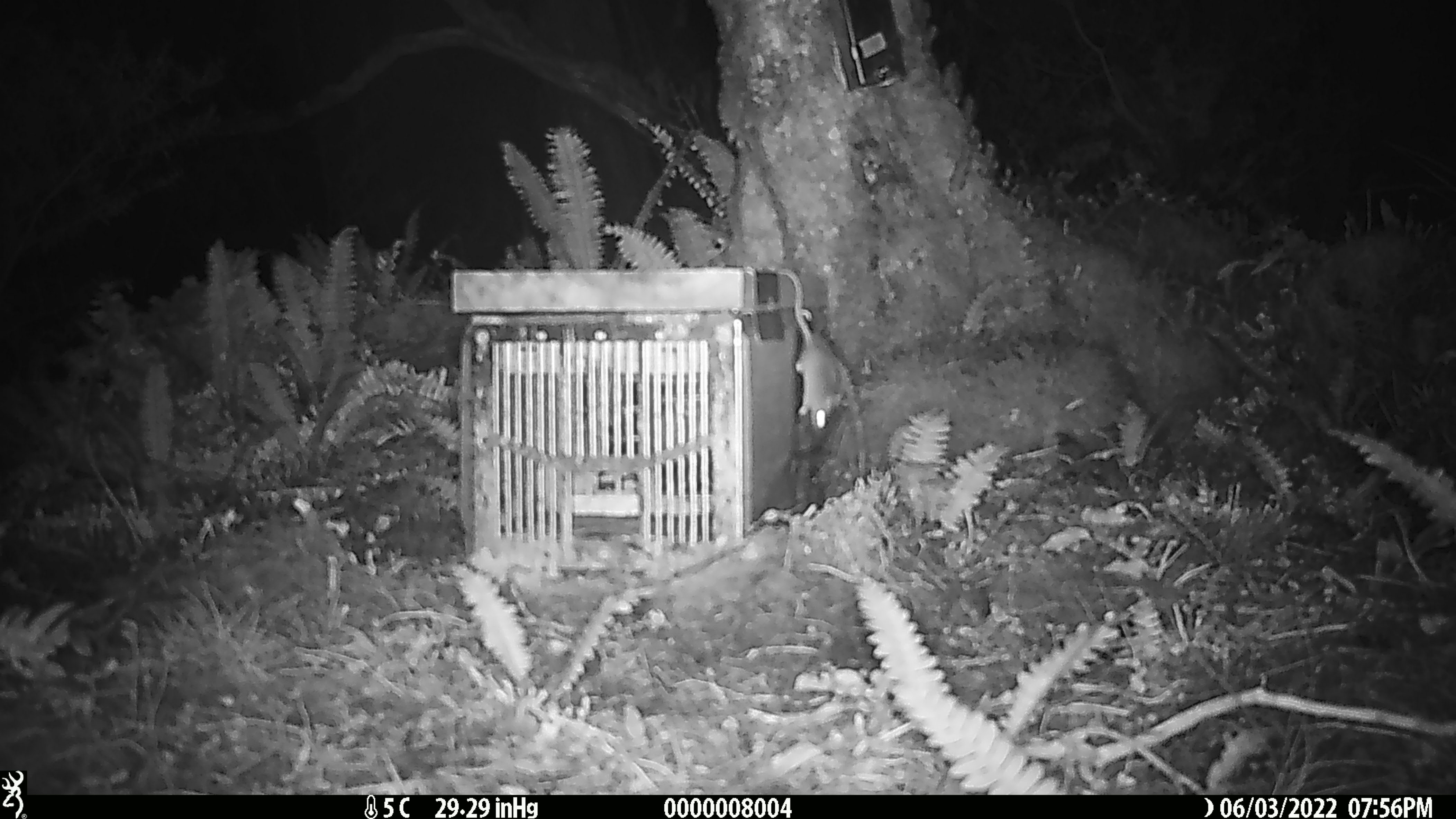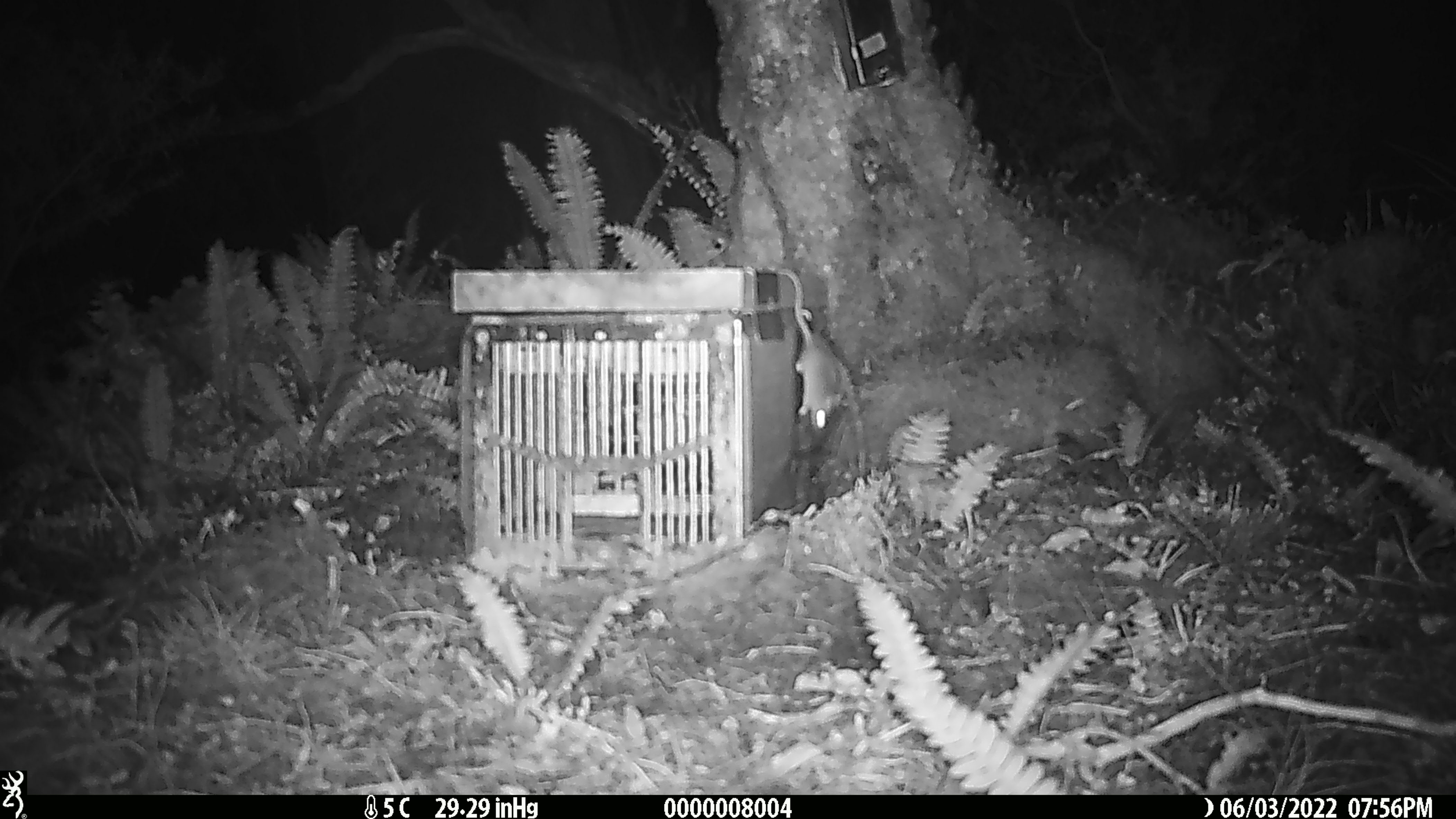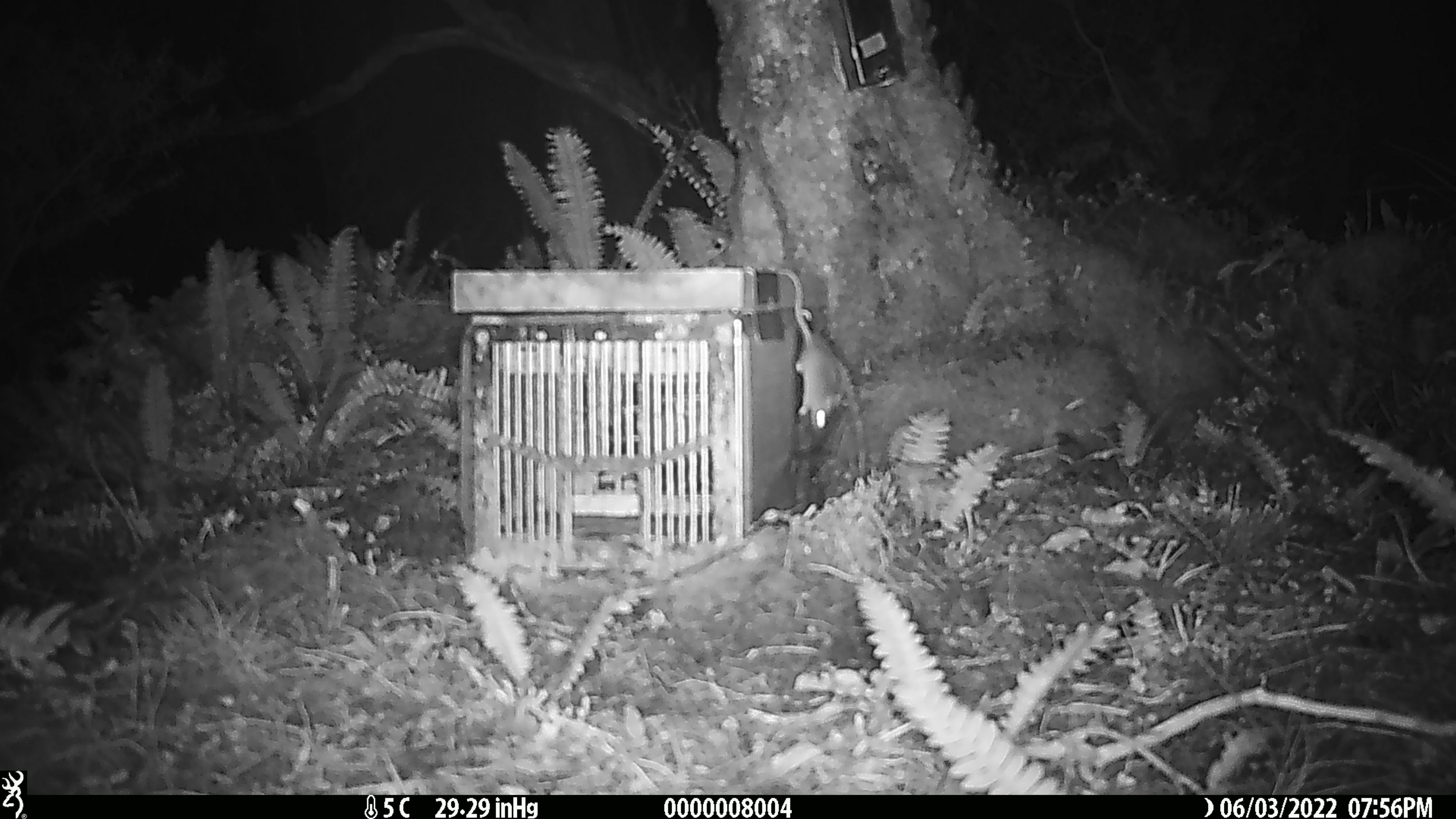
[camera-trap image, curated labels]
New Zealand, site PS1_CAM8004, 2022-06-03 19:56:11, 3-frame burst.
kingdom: Animalia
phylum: Chordata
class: Mammalia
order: Rodentia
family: Muridae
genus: Mus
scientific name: Mus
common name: mouse